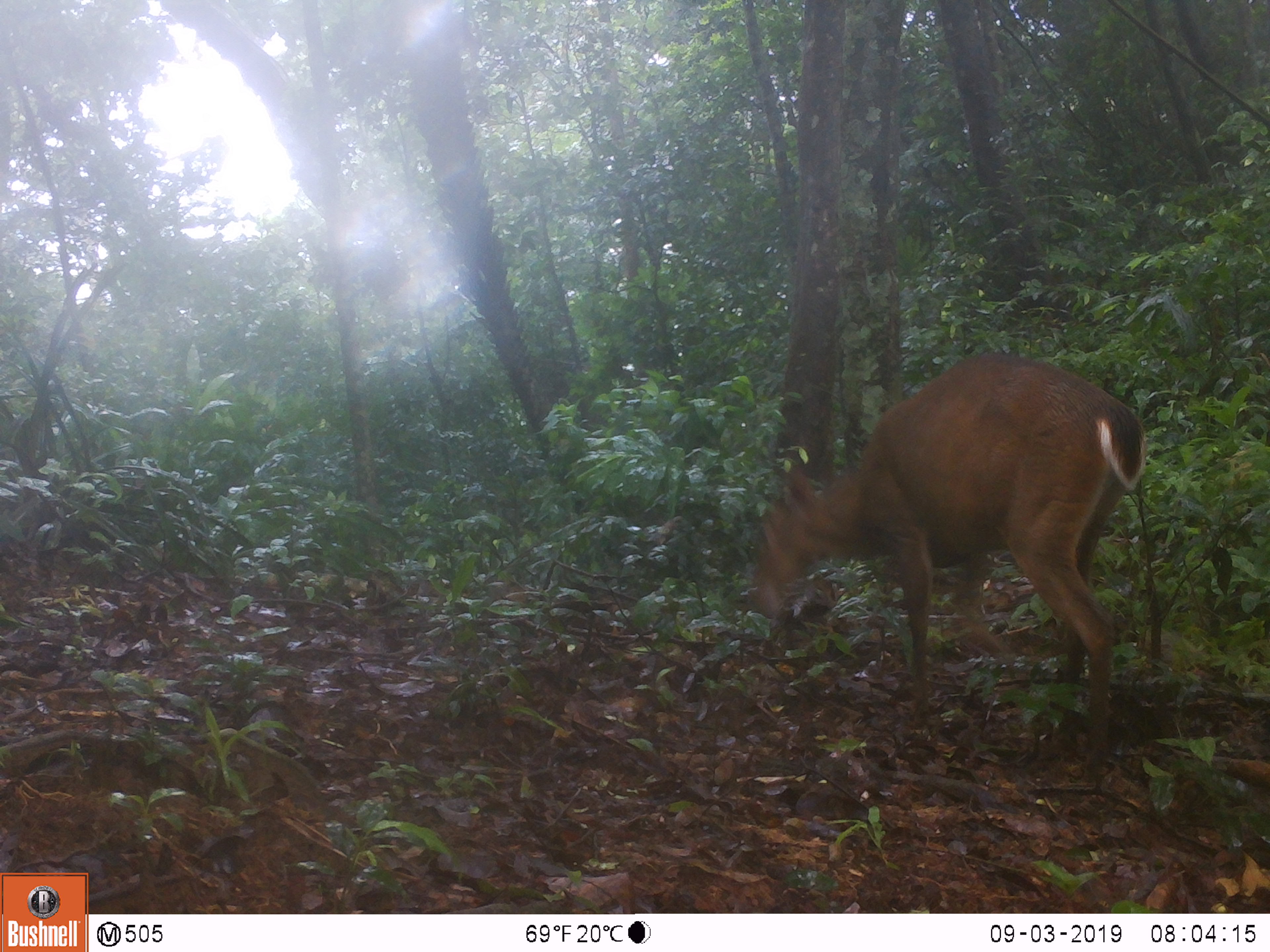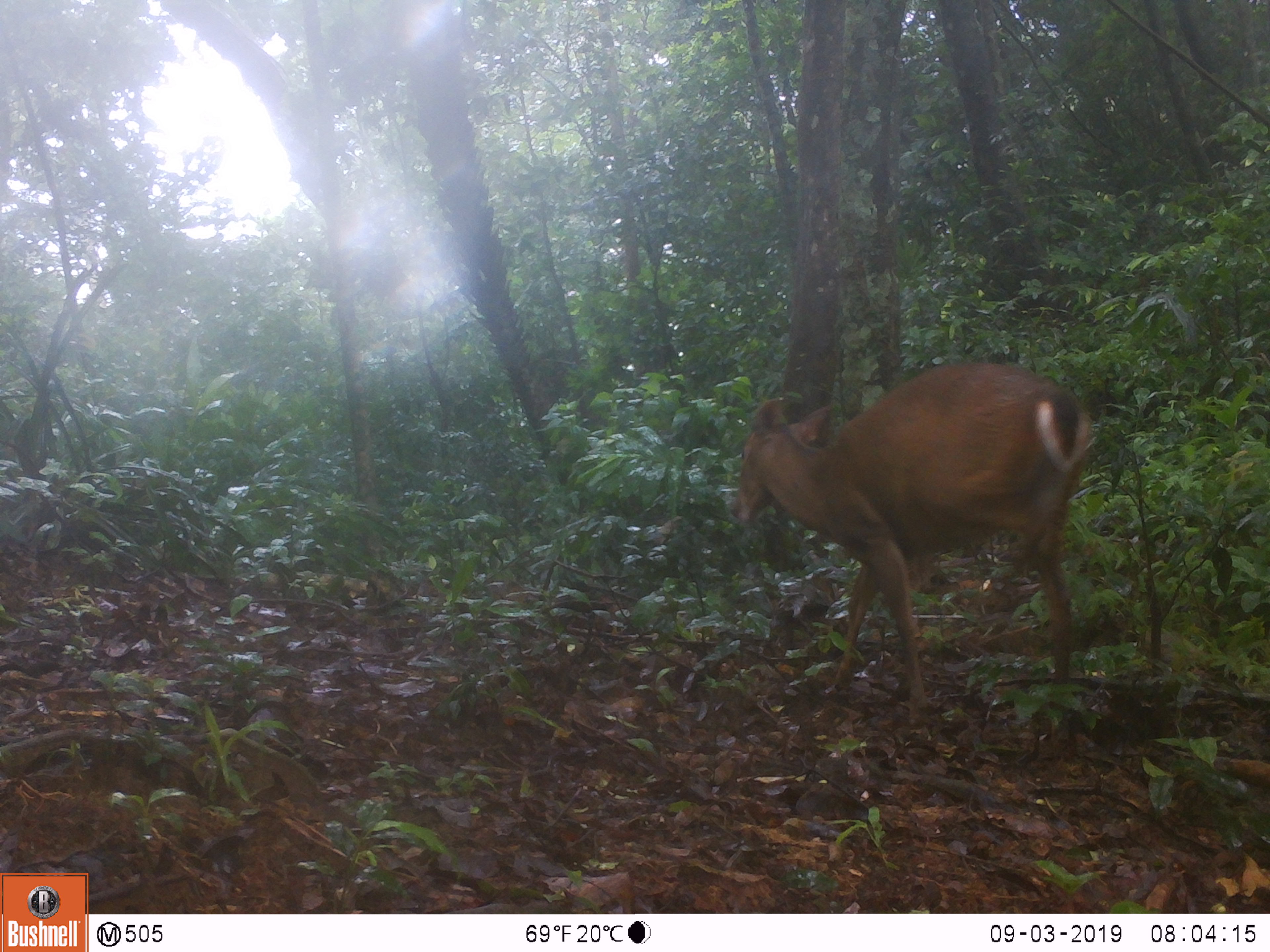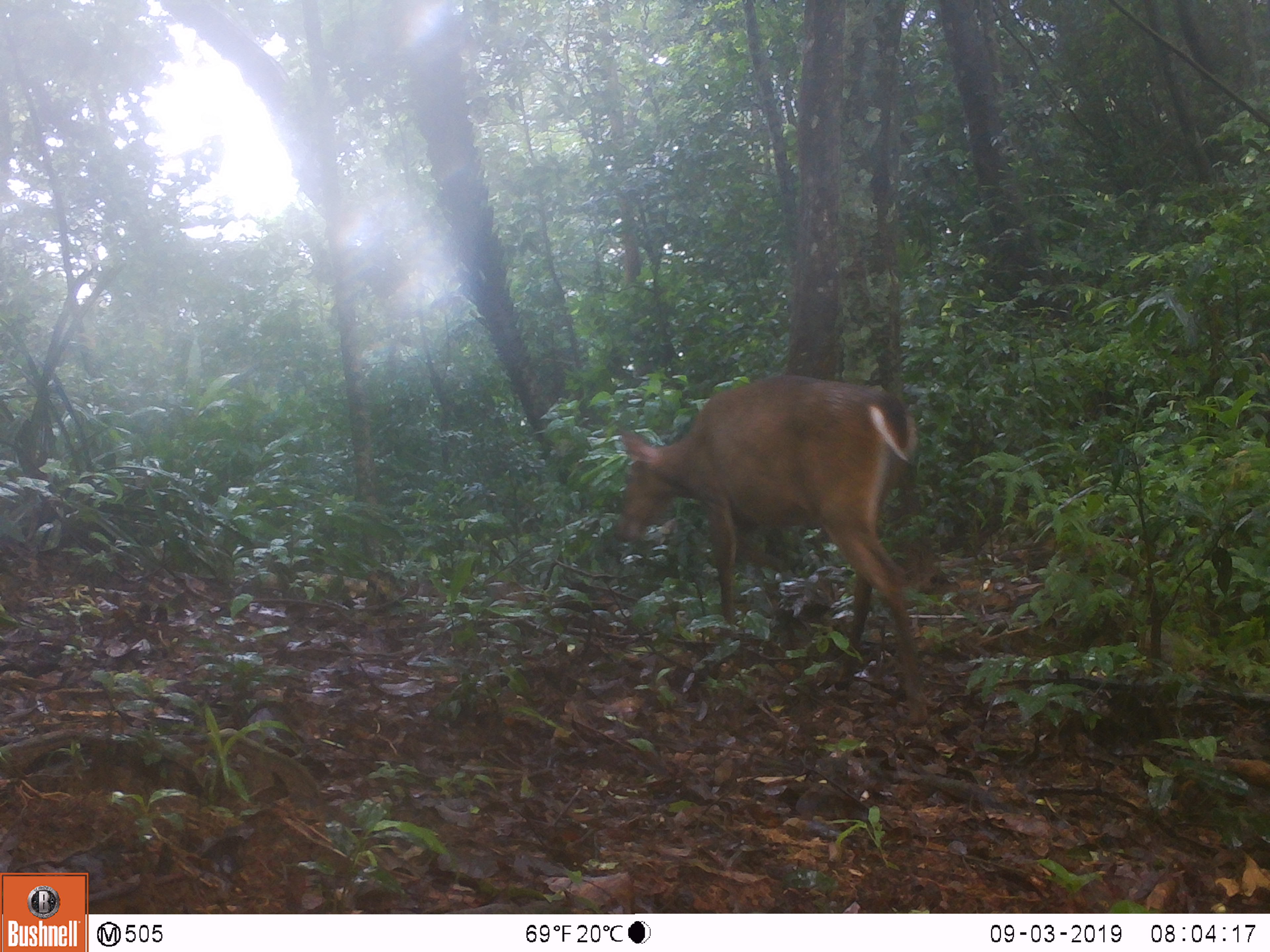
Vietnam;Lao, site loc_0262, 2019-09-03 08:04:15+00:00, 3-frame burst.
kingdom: Animalia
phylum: Chordata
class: Mammalia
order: Artiodactyla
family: Cervidae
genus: Muntiacus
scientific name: Muntiacus vuquangensis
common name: large-antlered muntjac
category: large antlered muntjac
Large antlered muntjac (large-antlered muntjac) (Muntiacus vuquangensis). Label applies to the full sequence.